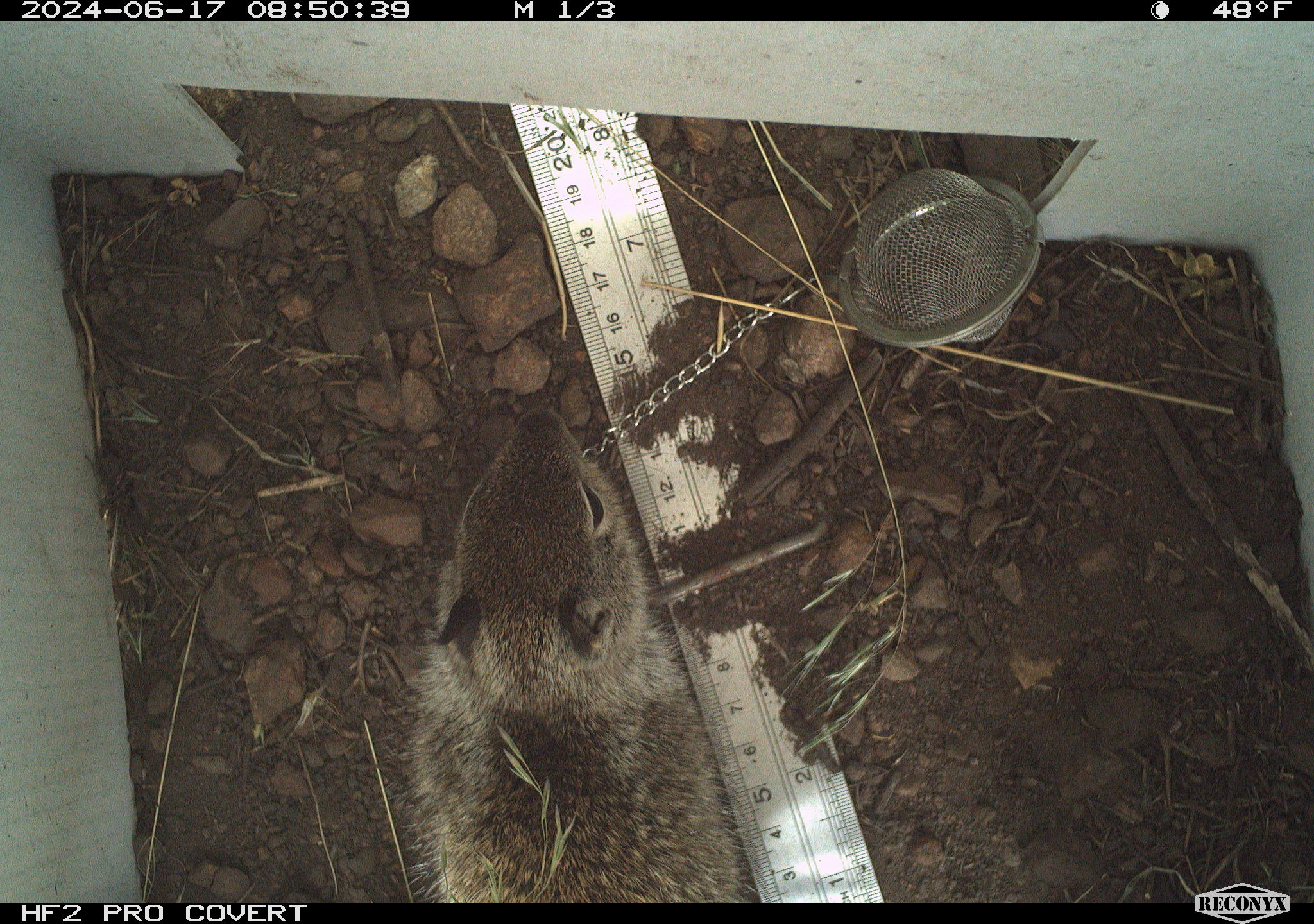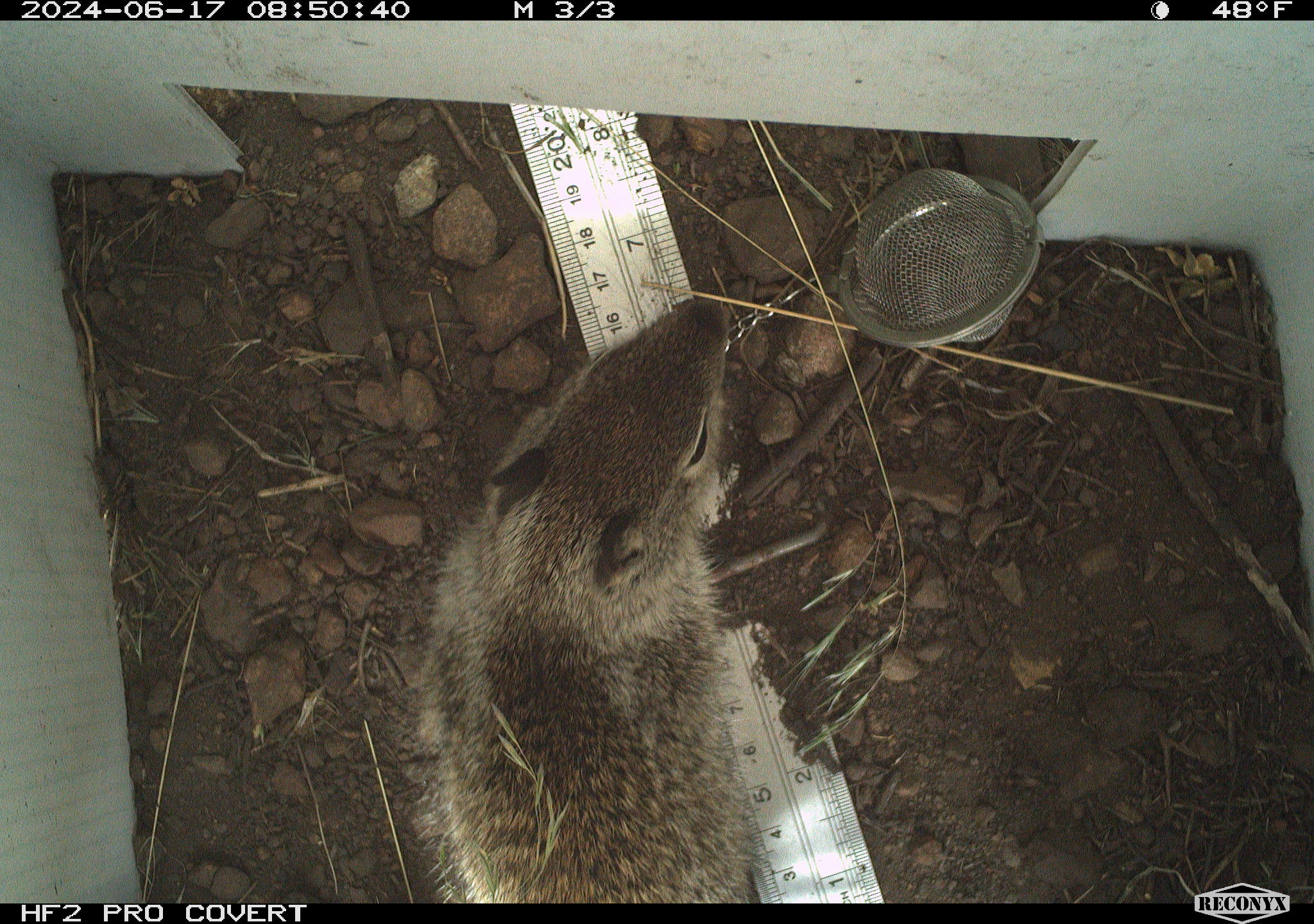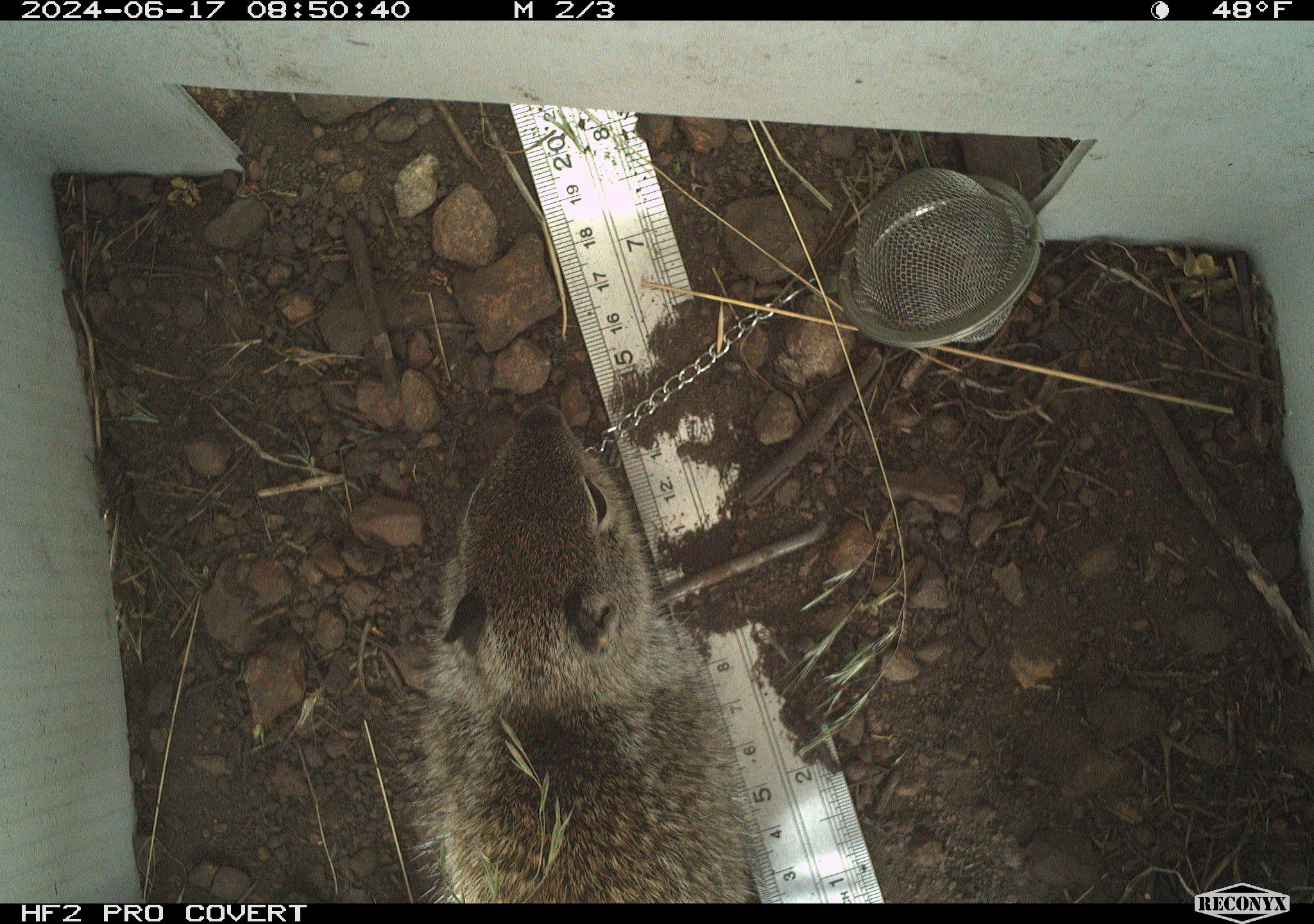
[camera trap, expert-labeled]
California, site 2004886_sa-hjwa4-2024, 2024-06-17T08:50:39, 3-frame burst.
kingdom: Animalia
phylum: Chordata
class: Mammalia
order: Rodentia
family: Sciuridae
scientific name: Sciuridae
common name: squirrels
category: sciuridae family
Sciuridae family (squirrels) (Sciuridae).